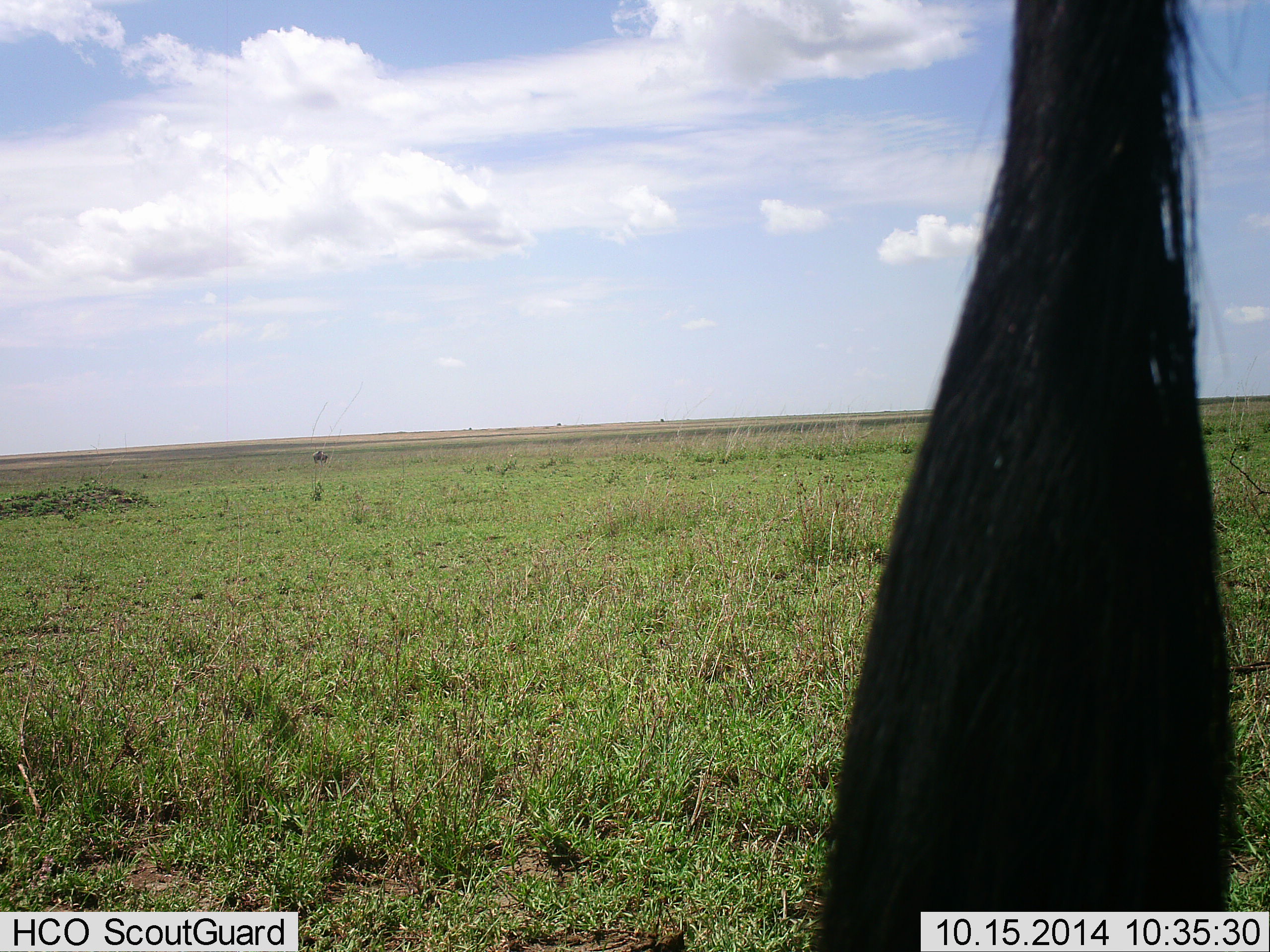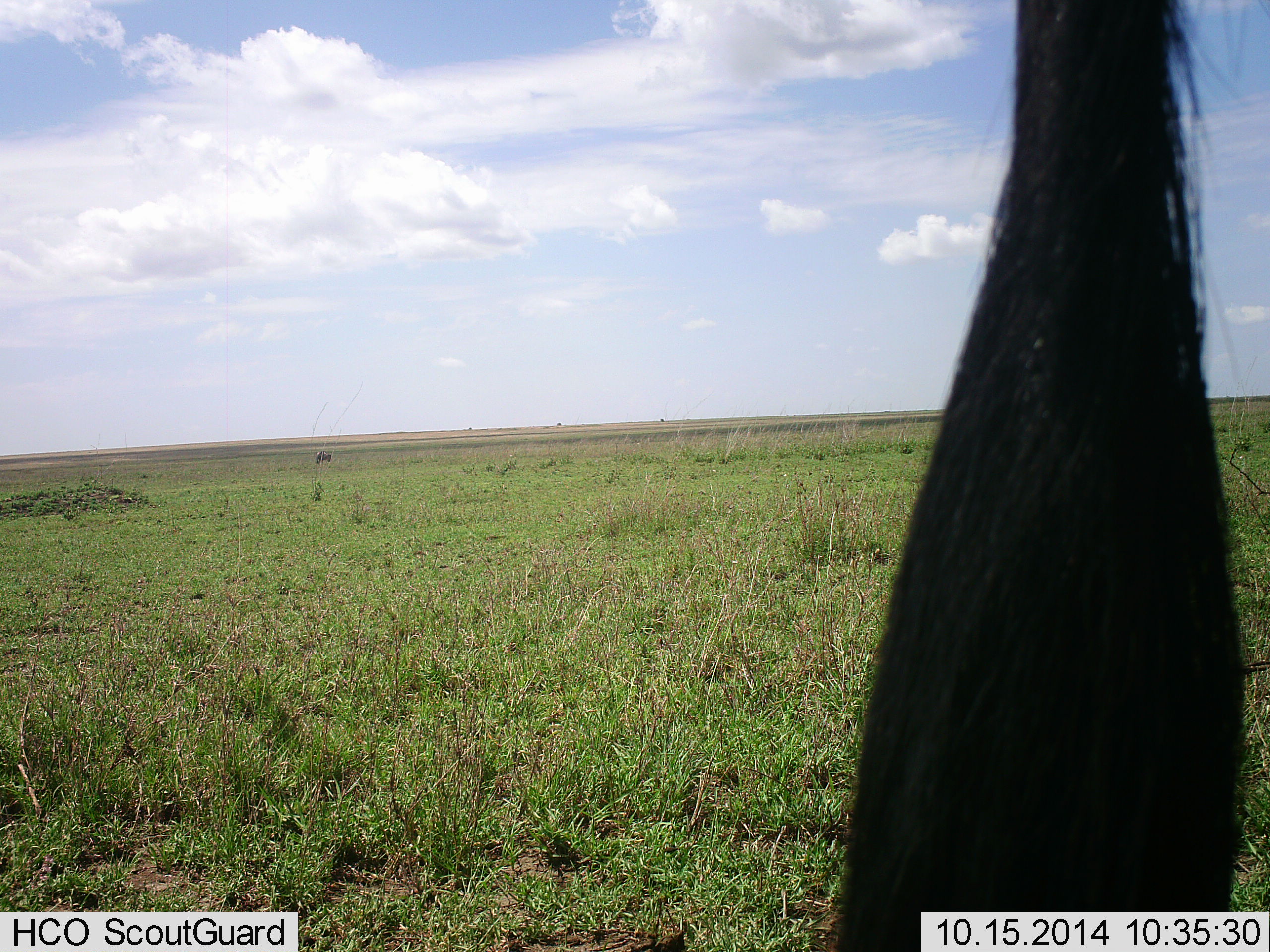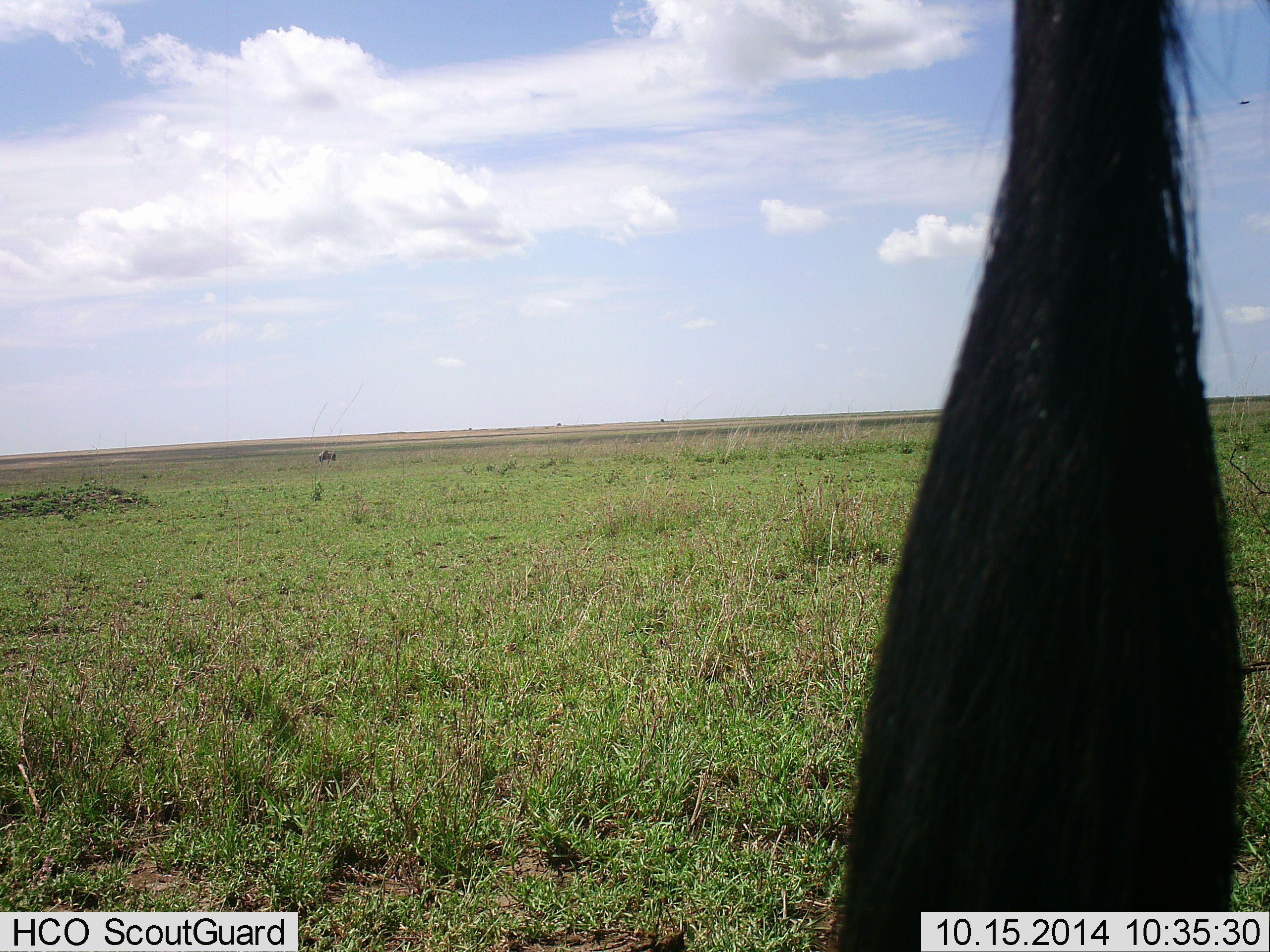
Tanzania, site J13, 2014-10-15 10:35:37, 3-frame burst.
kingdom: Animalia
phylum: Chordata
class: Mammalia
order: Artiodactyla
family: Bovidae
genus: Connochaetes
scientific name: Connochaetes taurinus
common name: blue wildebeest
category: wildebeest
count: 1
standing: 100%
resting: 0%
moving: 0%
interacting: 0%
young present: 0%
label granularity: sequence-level